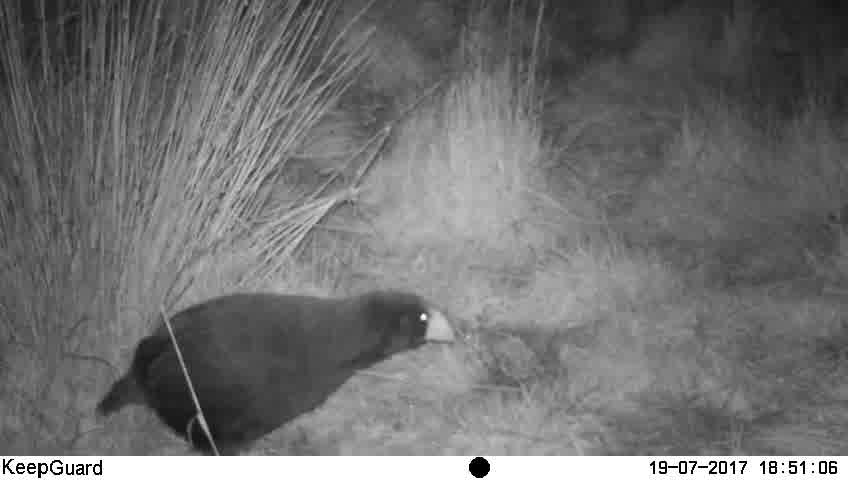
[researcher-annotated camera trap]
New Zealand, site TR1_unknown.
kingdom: Animalia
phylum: Chordata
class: Aves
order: Gruiformes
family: Rallidae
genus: Porphyrio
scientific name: Porphyrio mantelli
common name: takahe